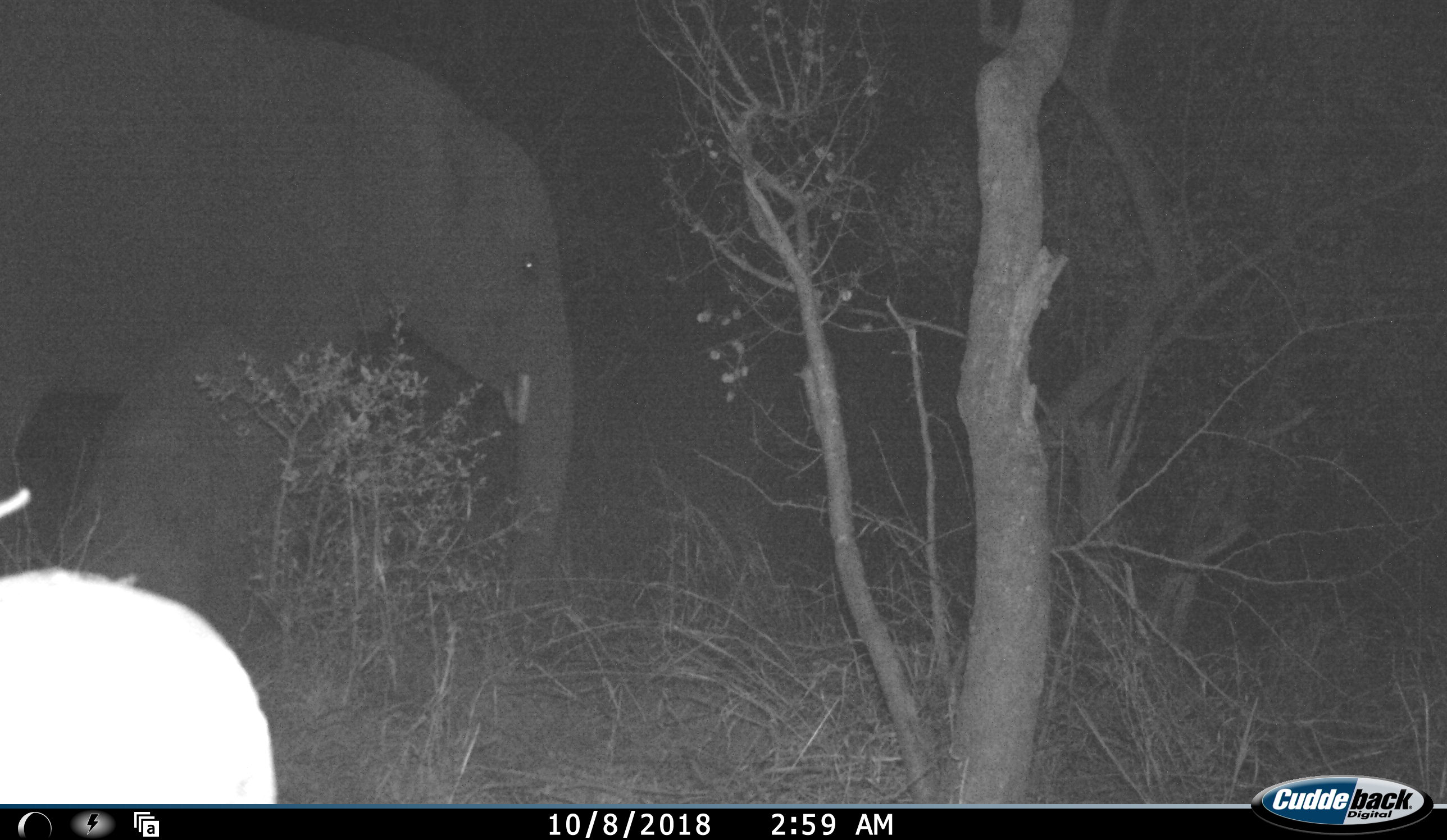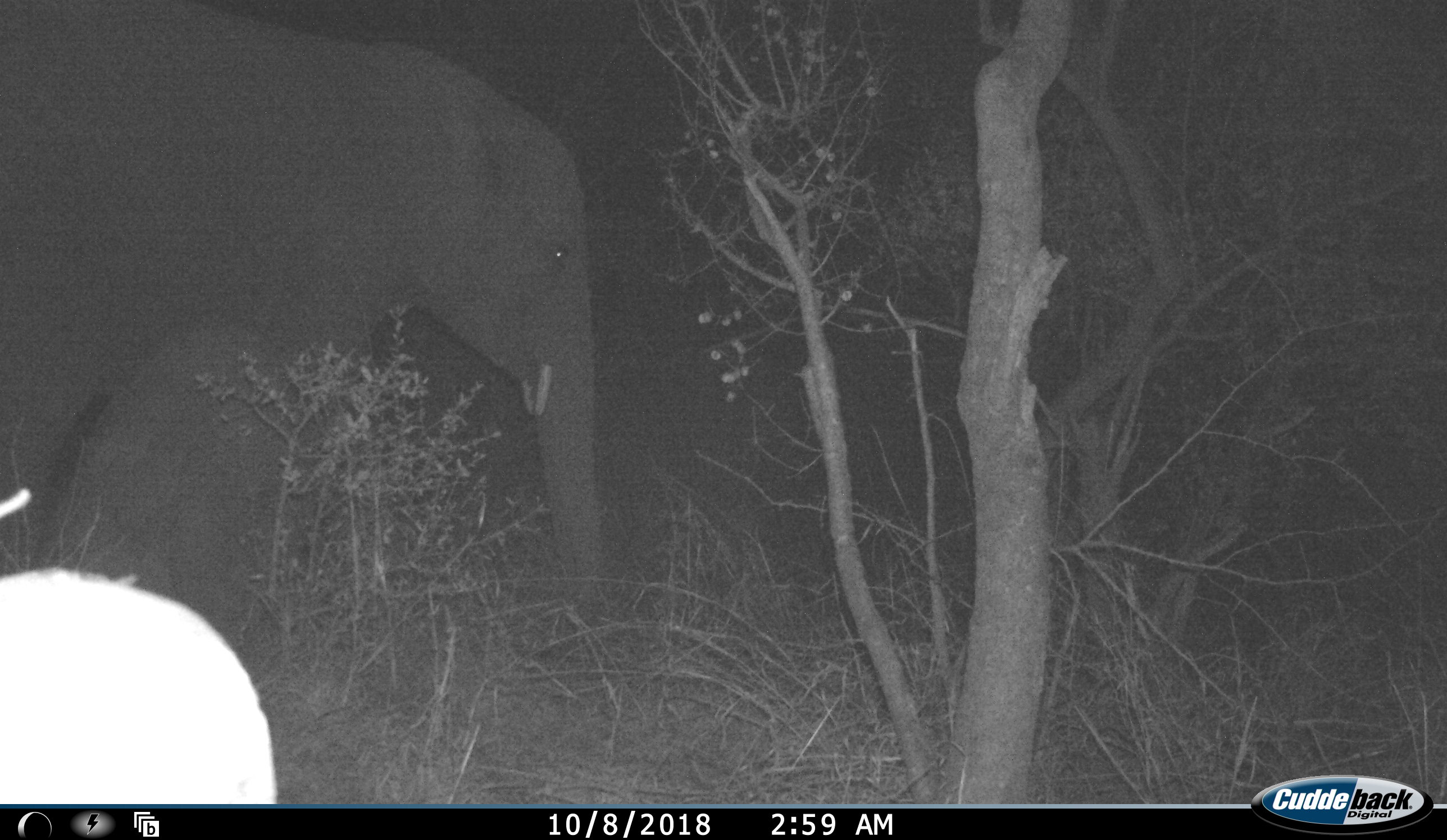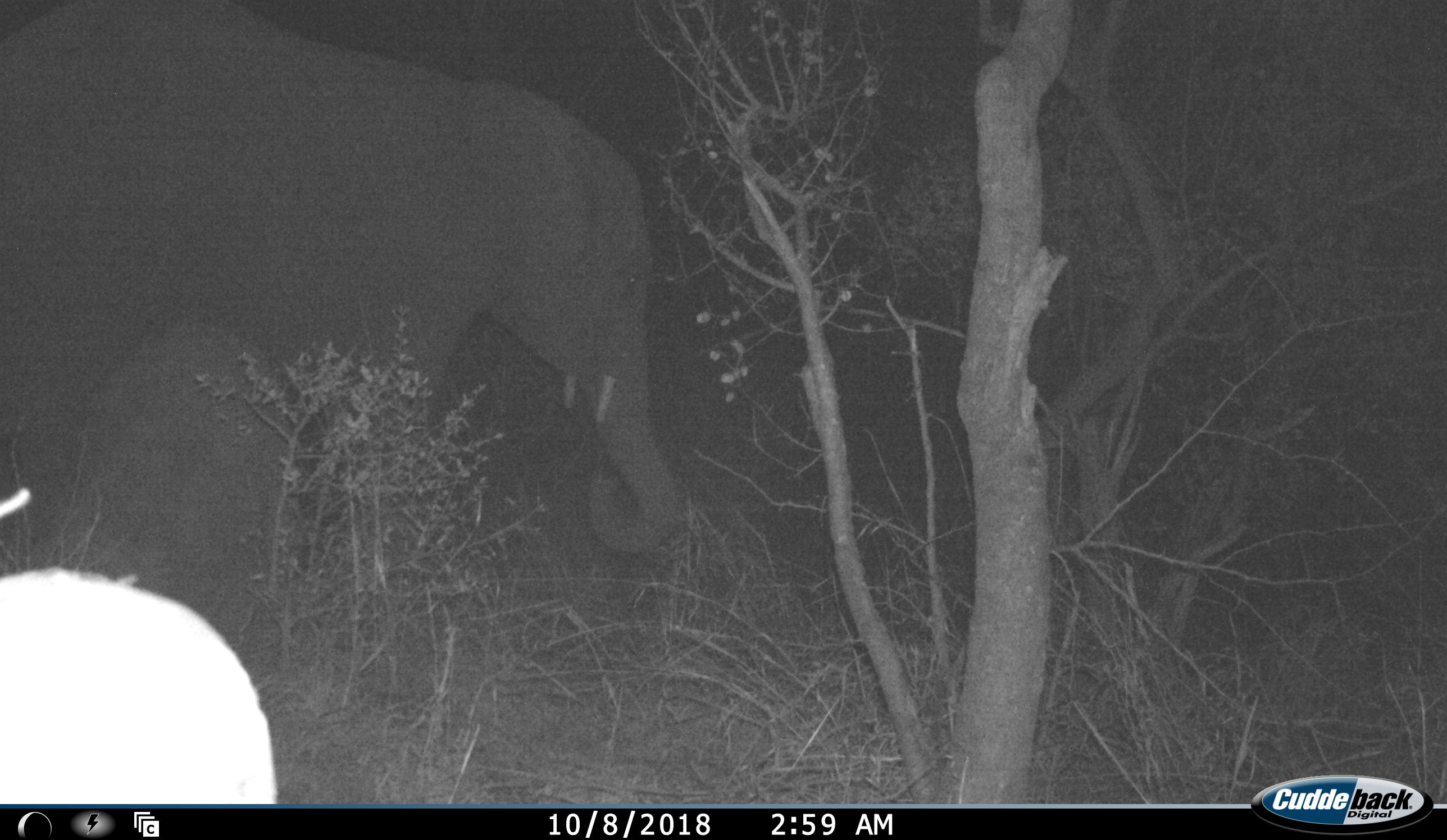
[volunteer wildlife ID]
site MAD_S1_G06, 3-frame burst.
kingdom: Animalia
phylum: Chordata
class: Mammalia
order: Proboscidea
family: Elephantidae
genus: Loxodonta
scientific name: Loxodonta africana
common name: african bush elephant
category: elephant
Elephant (african bush elephant) (Loxodonta africana), count 2. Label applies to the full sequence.